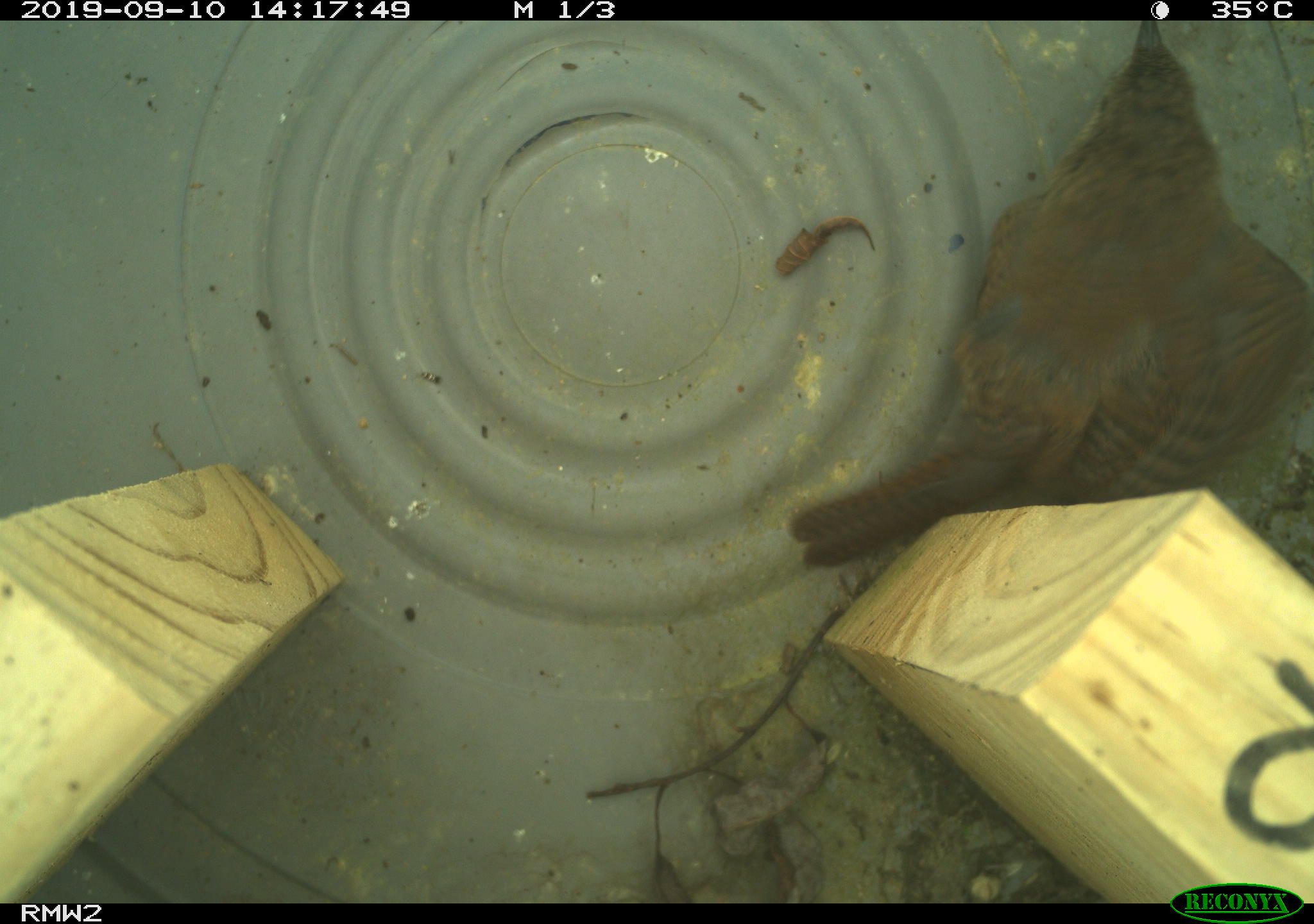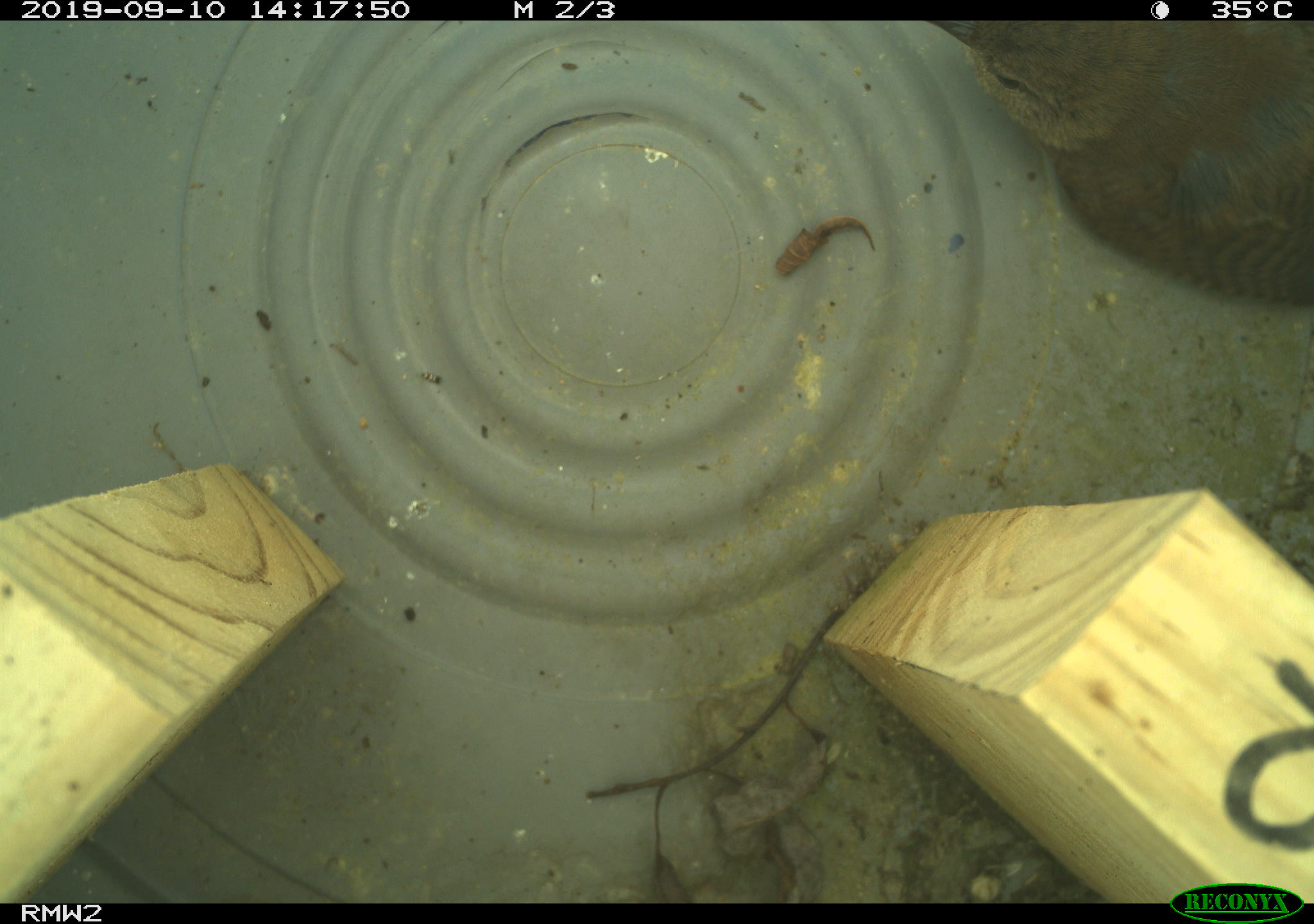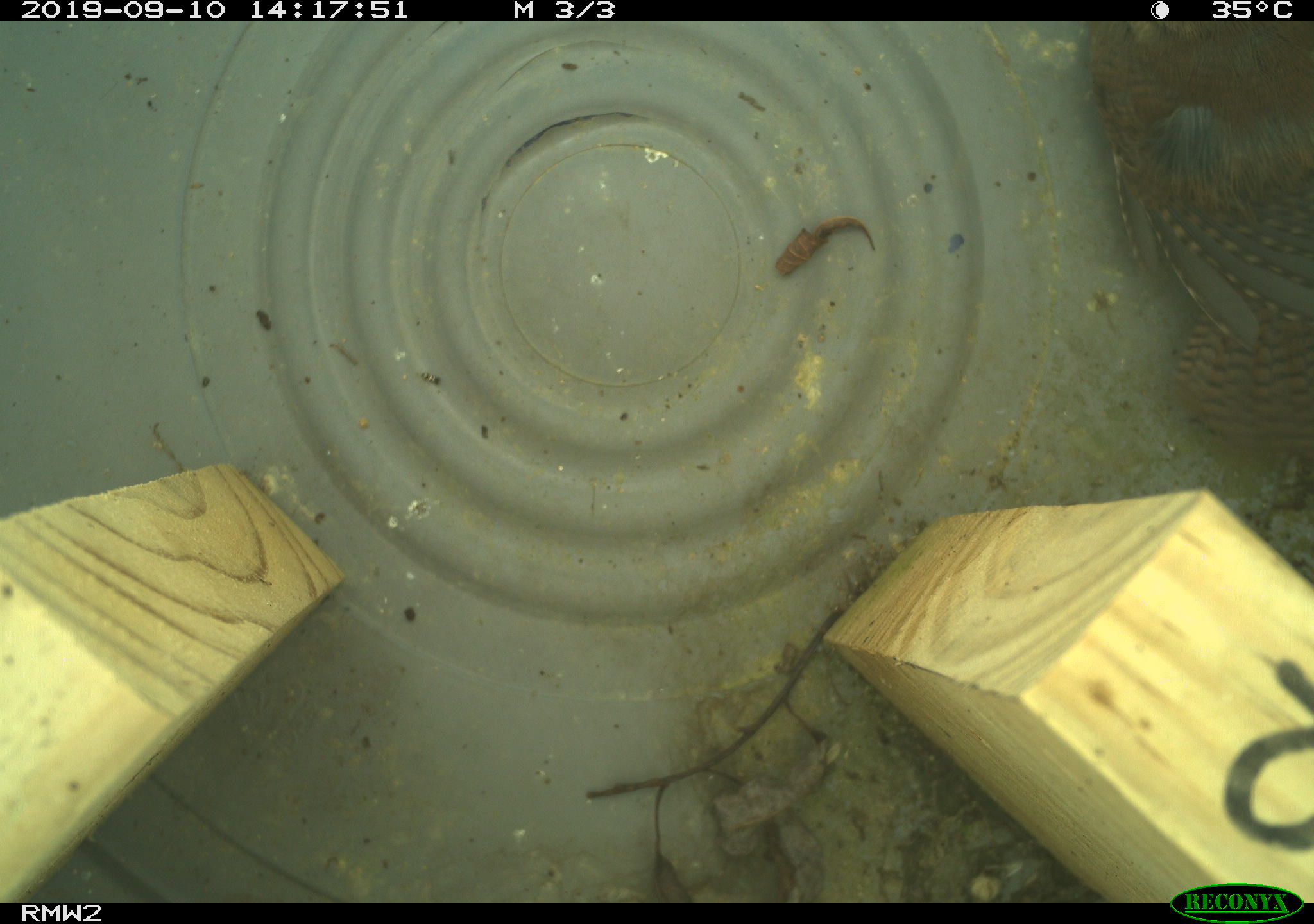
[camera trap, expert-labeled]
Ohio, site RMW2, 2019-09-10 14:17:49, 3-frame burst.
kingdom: Animalia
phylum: Chordata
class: Aves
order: Passeriformes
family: Troglodytidae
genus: Troglodytes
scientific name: Troglodytes aedon aedon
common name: northern house wren